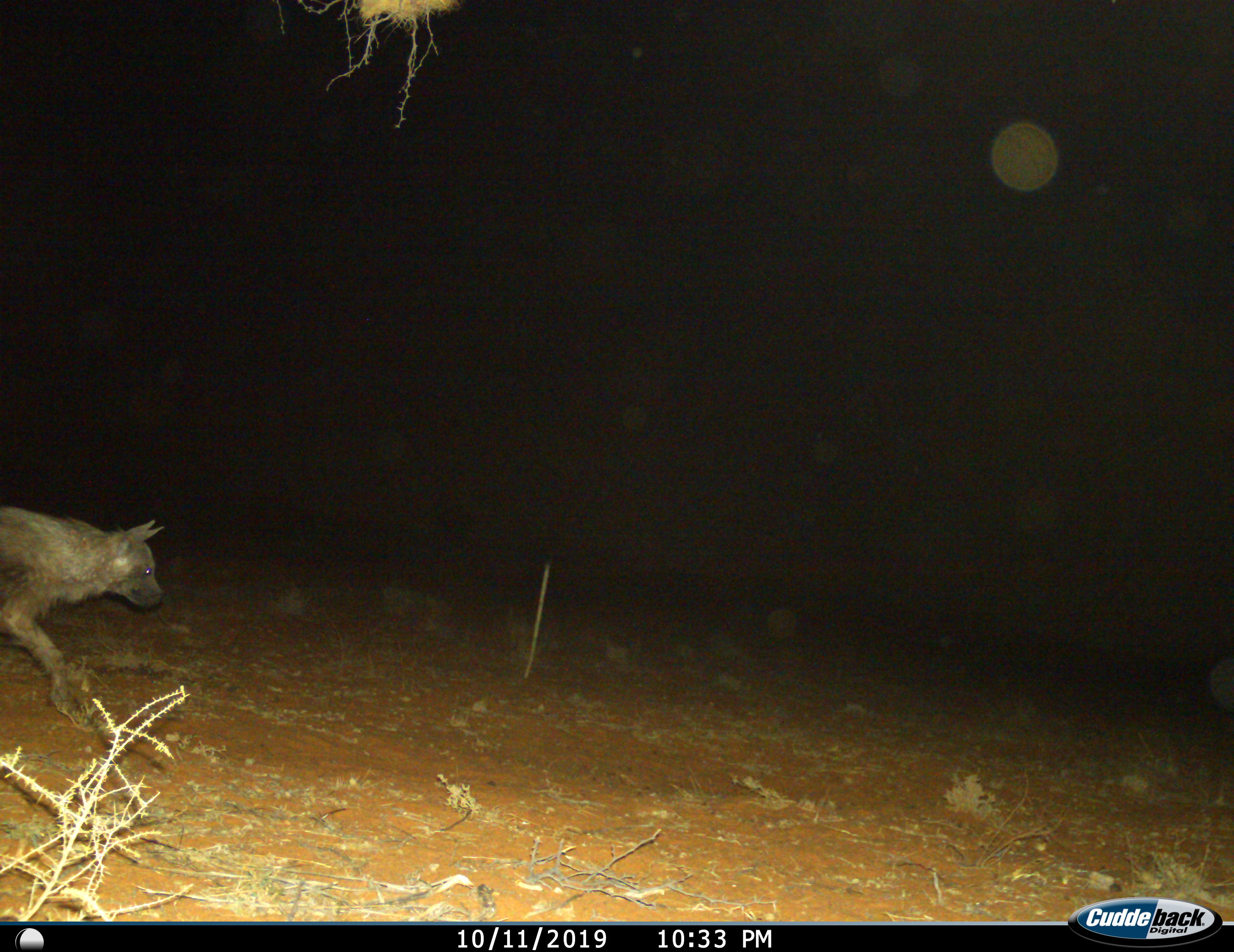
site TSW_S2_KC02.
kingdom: Animalia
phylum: Chordata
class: Mammalia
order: Carnivora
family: Hyaenidae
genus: Parahyaena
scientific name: Parahyaena brunnea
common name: brown hyena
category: hyenabrown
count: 1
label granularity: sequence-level